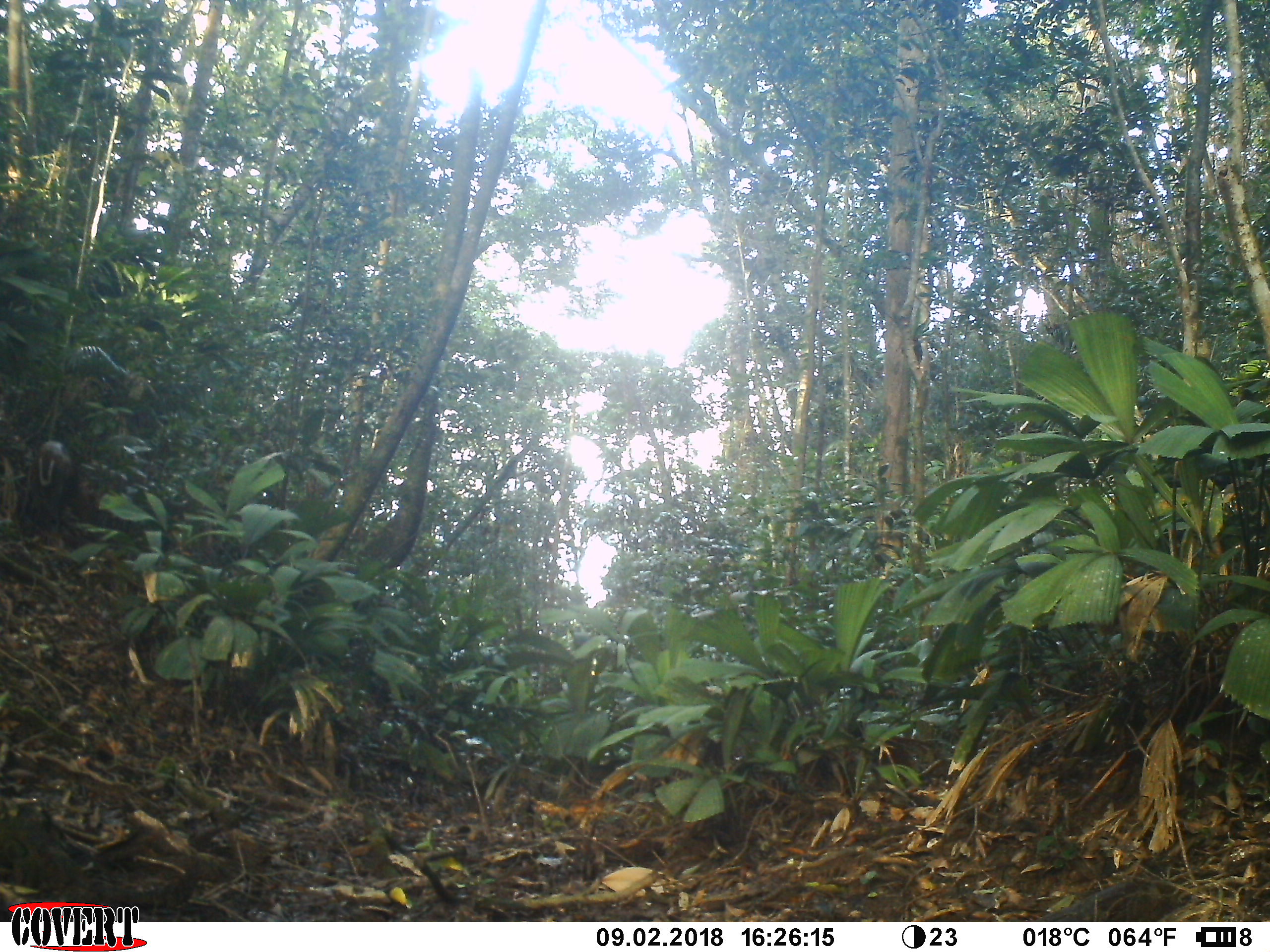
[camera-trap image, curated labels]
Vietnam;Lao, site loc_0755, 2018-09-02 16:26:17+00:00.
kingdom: Animalia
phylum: Chordata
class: Mammalia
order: Artiodactyla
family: Cervidae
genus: Muntiacus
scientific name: Muntiacus rooseveltorum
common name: roosevelt's muntjac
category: roosevelts muntjac group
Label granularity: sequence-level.